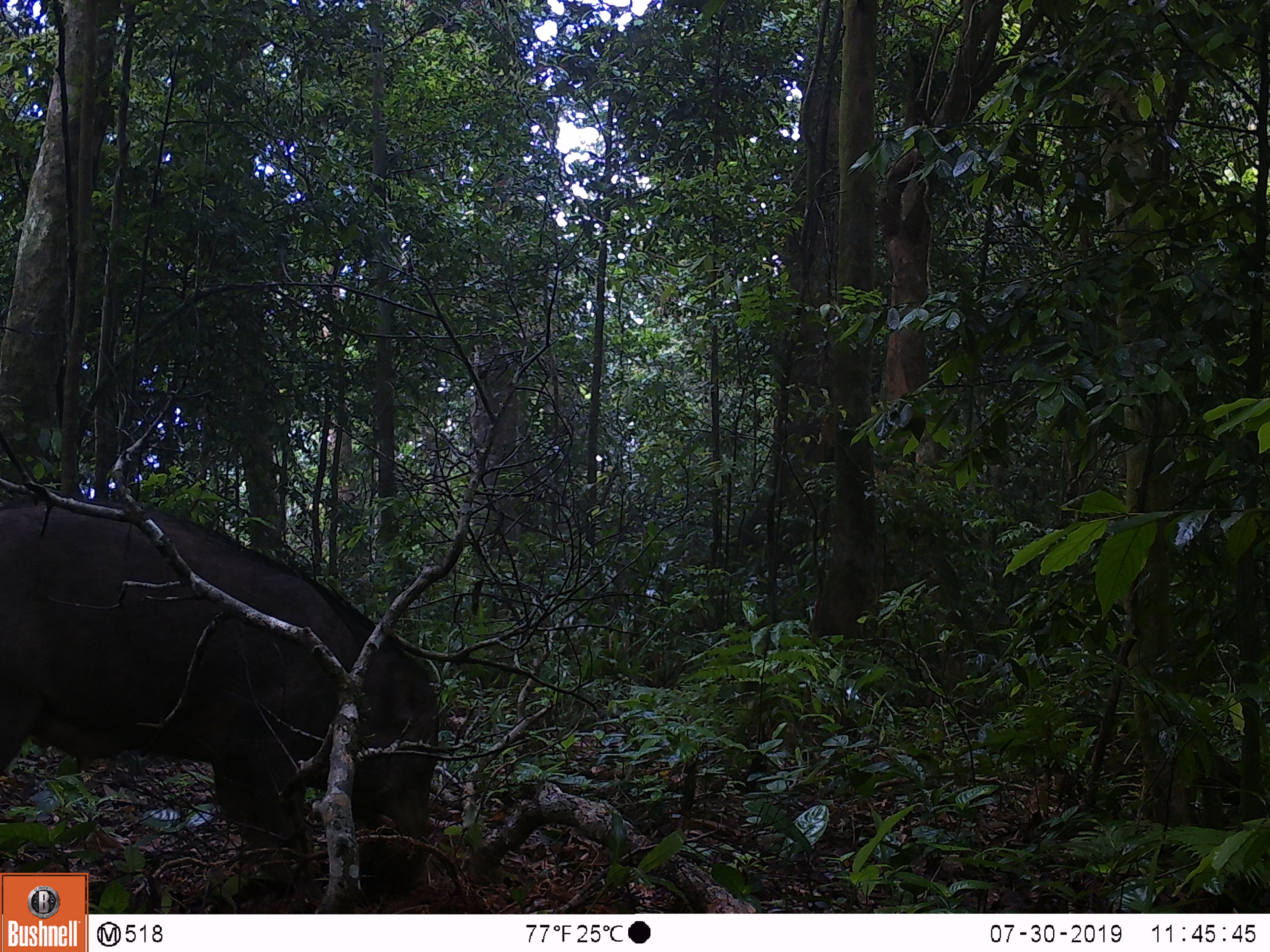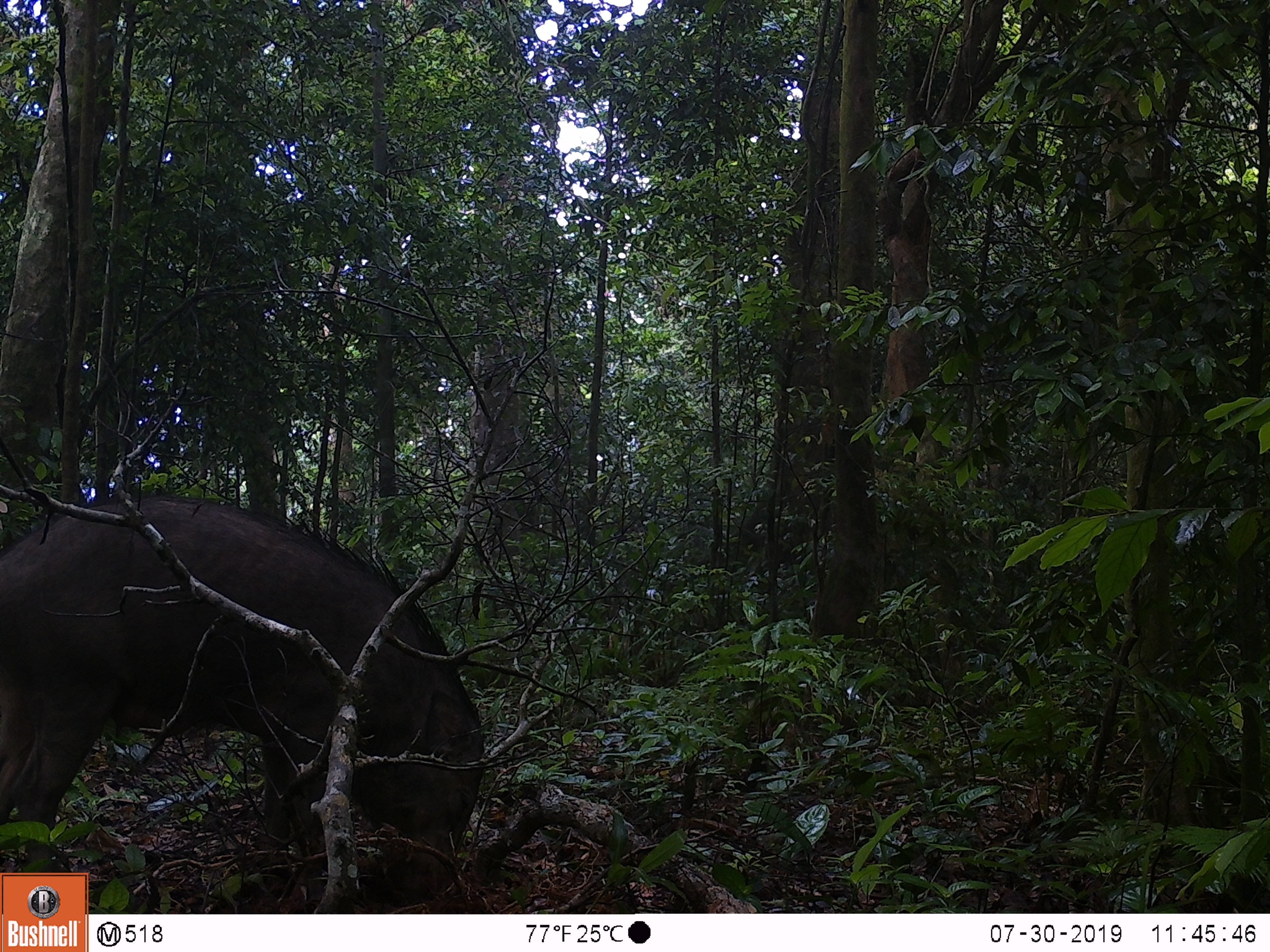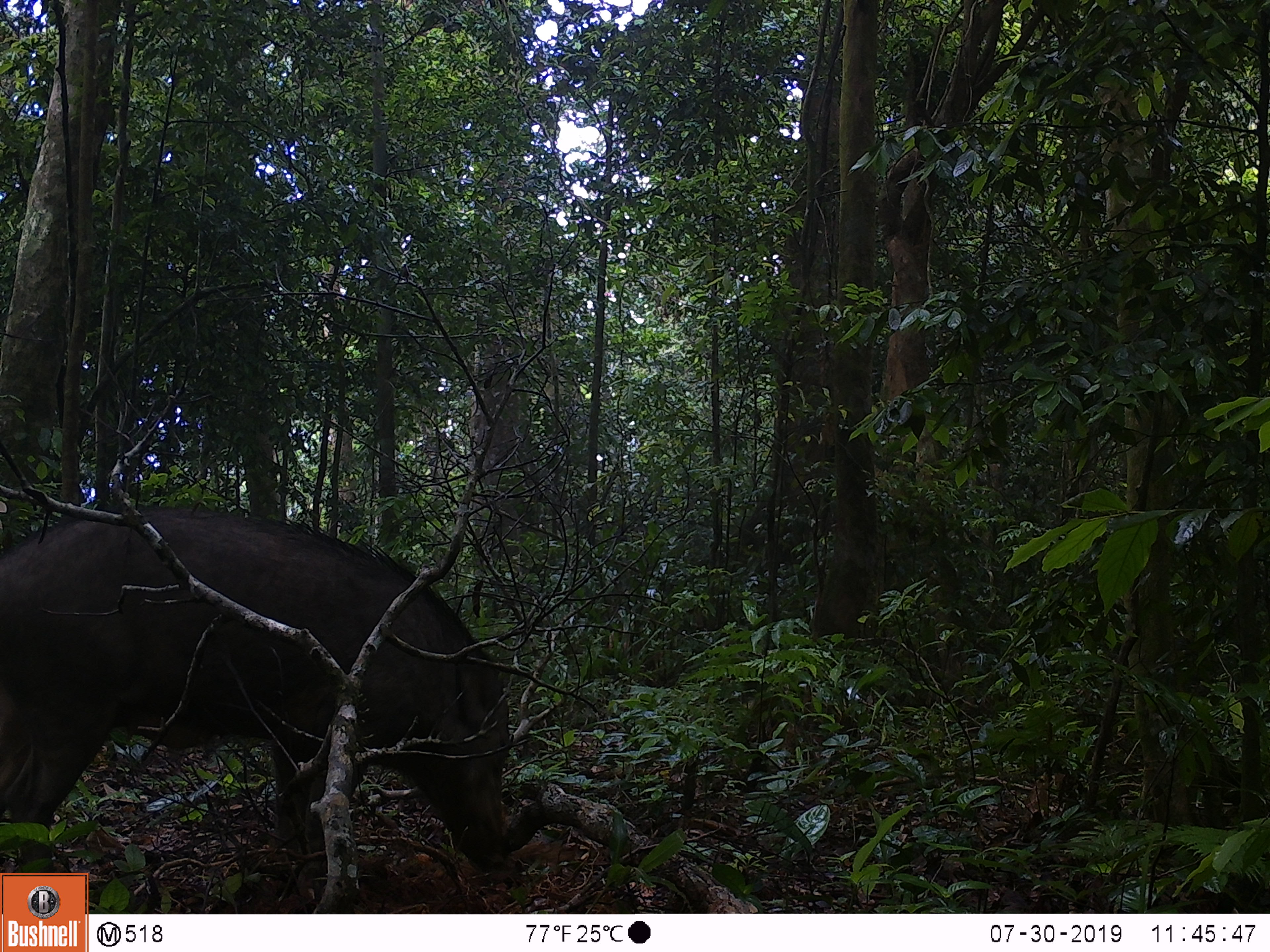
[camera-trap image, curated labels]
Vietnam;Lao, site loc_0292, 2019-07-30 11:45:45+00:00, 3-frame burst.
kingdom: Animalia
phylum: Chordata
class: Mammalia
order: Artiodactyla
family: Suidae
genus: Sus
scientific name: Sus scrofa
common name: eurasian wild pig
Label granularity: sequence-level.